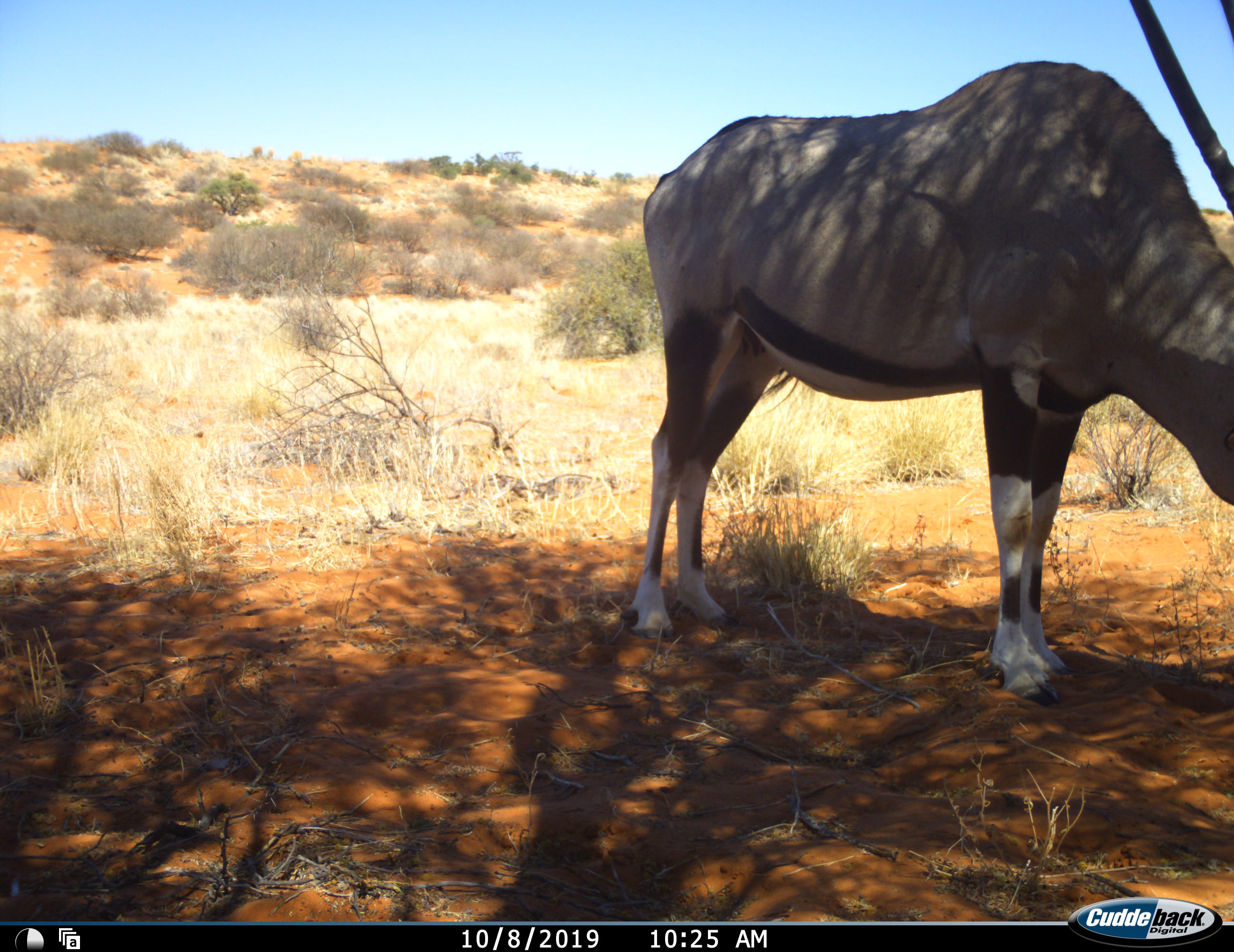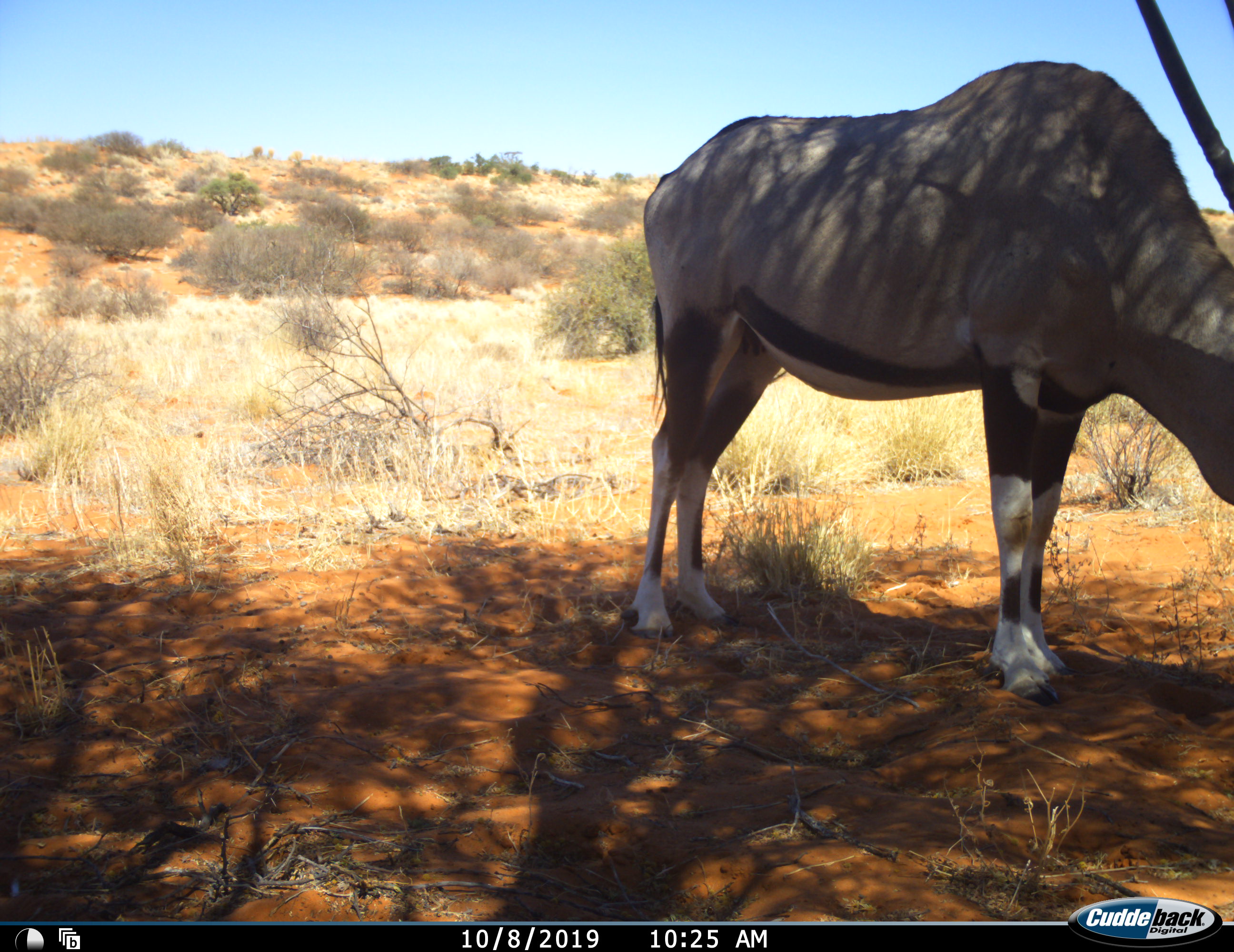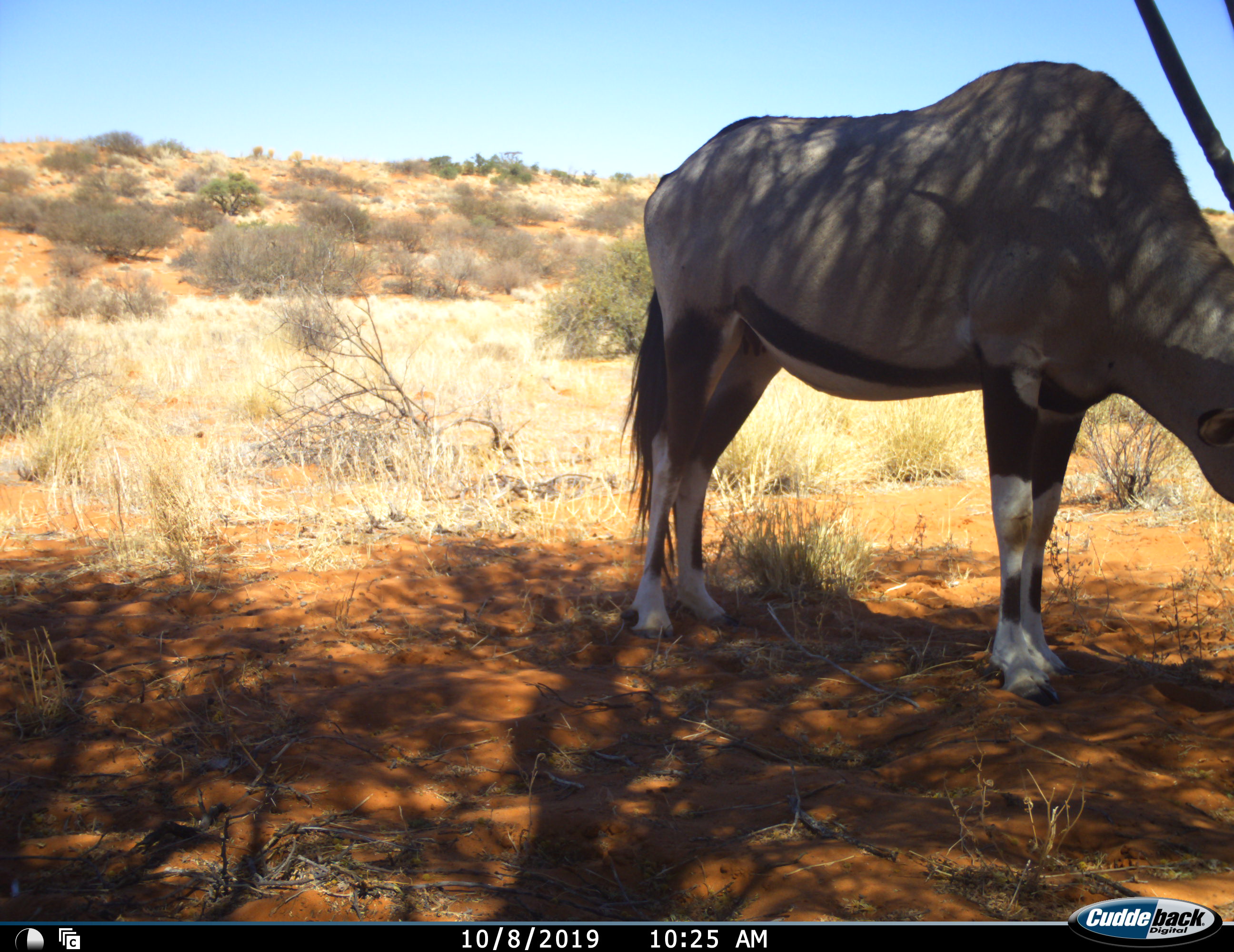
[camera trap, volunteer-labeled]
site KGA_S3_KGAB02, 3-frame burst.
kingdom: Animalia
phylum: Chordata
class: Mammalia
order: Artiodactyla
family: Bovidae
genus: Oryx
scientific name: Oryx gazella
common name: gemsbok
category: oryx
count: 1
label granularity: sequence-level